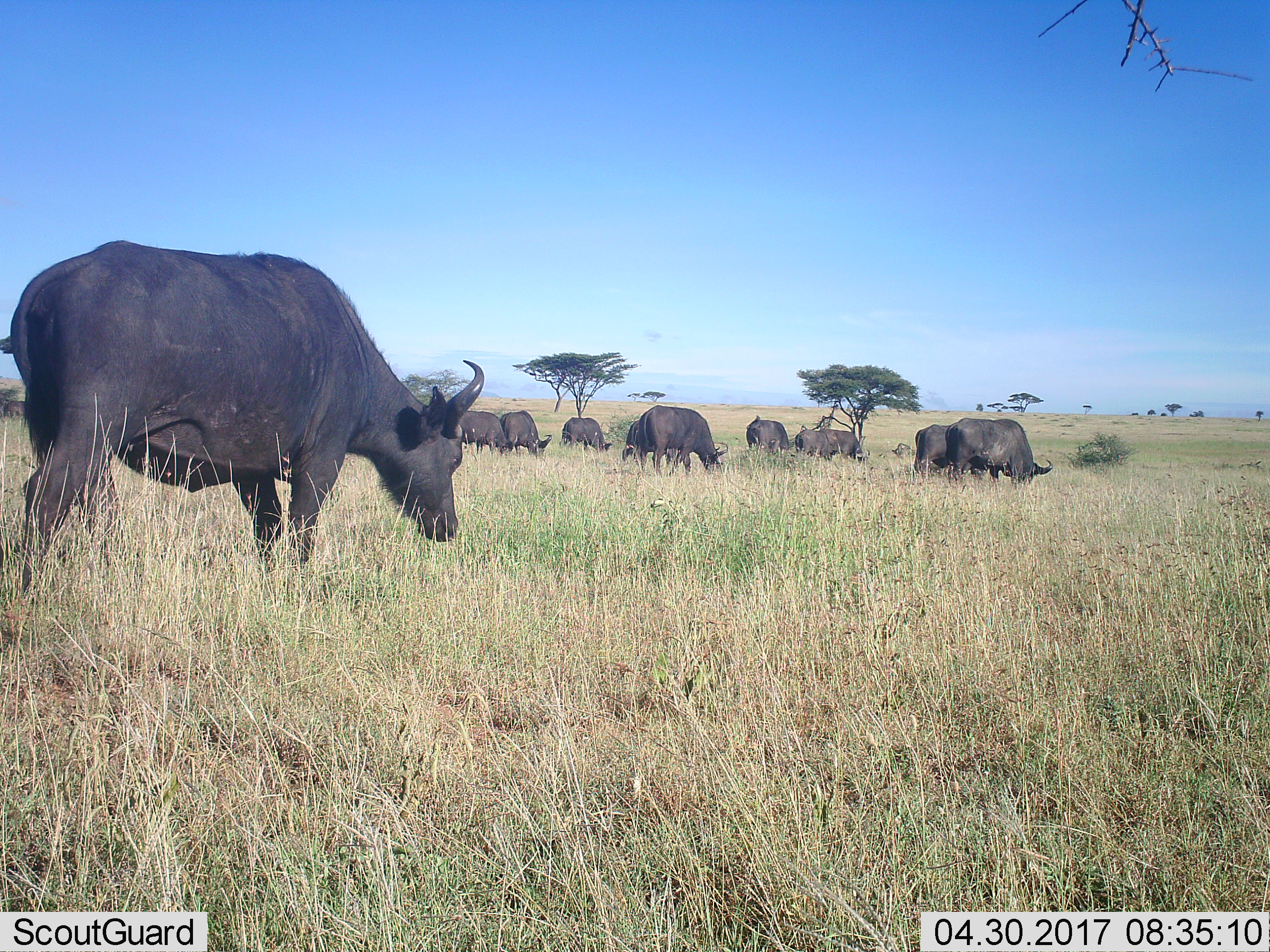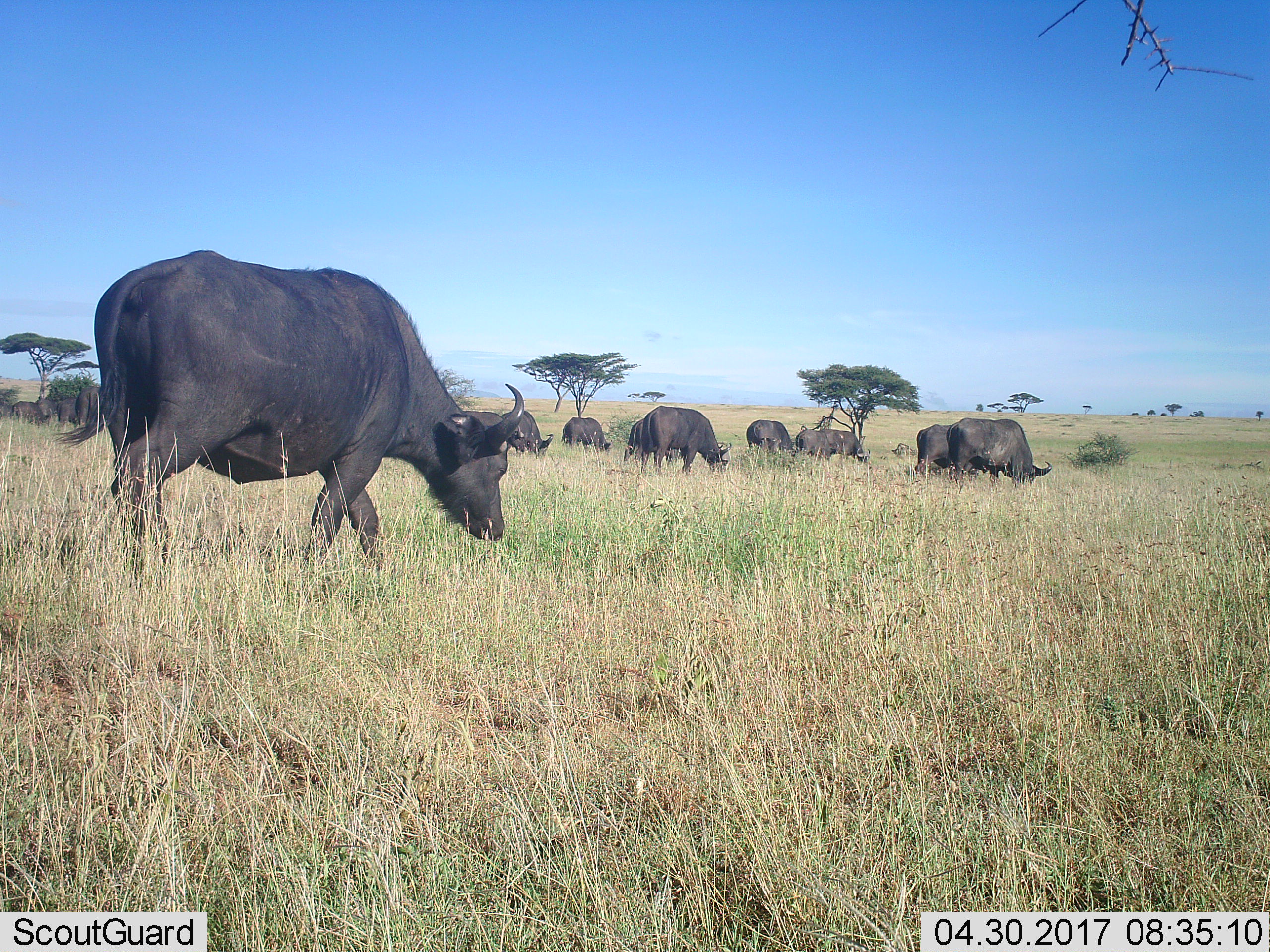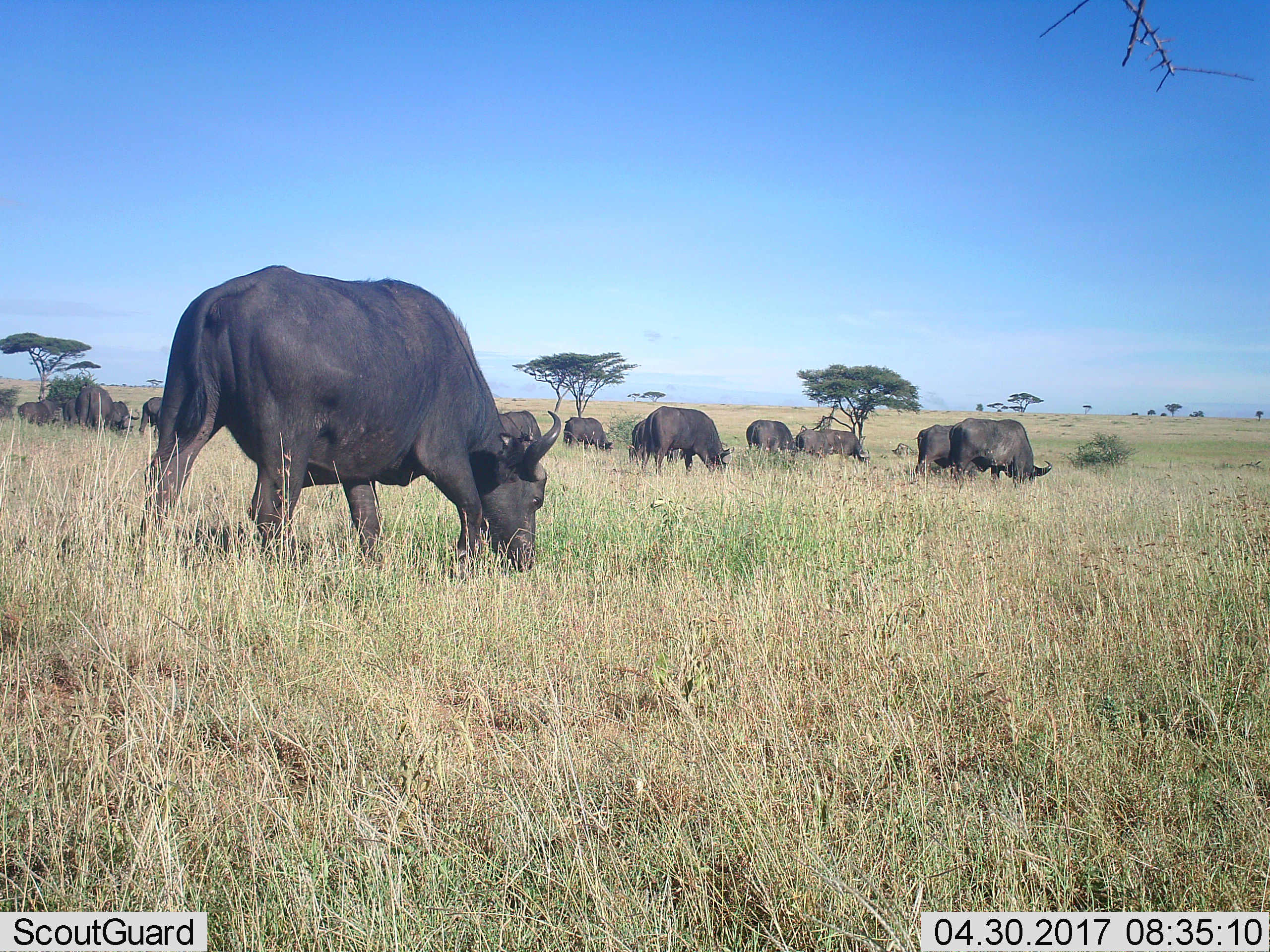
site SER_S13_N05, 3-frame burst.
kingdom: Animalia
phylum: Chordata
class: Mammalia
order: Artiodactyla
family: Bovidae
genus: Syncerus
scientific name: Syncerus caffer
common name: african buffalo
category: buffalo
Buffalo (african buffalo) (Syncerus caffer), count 11-50. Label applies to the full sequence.